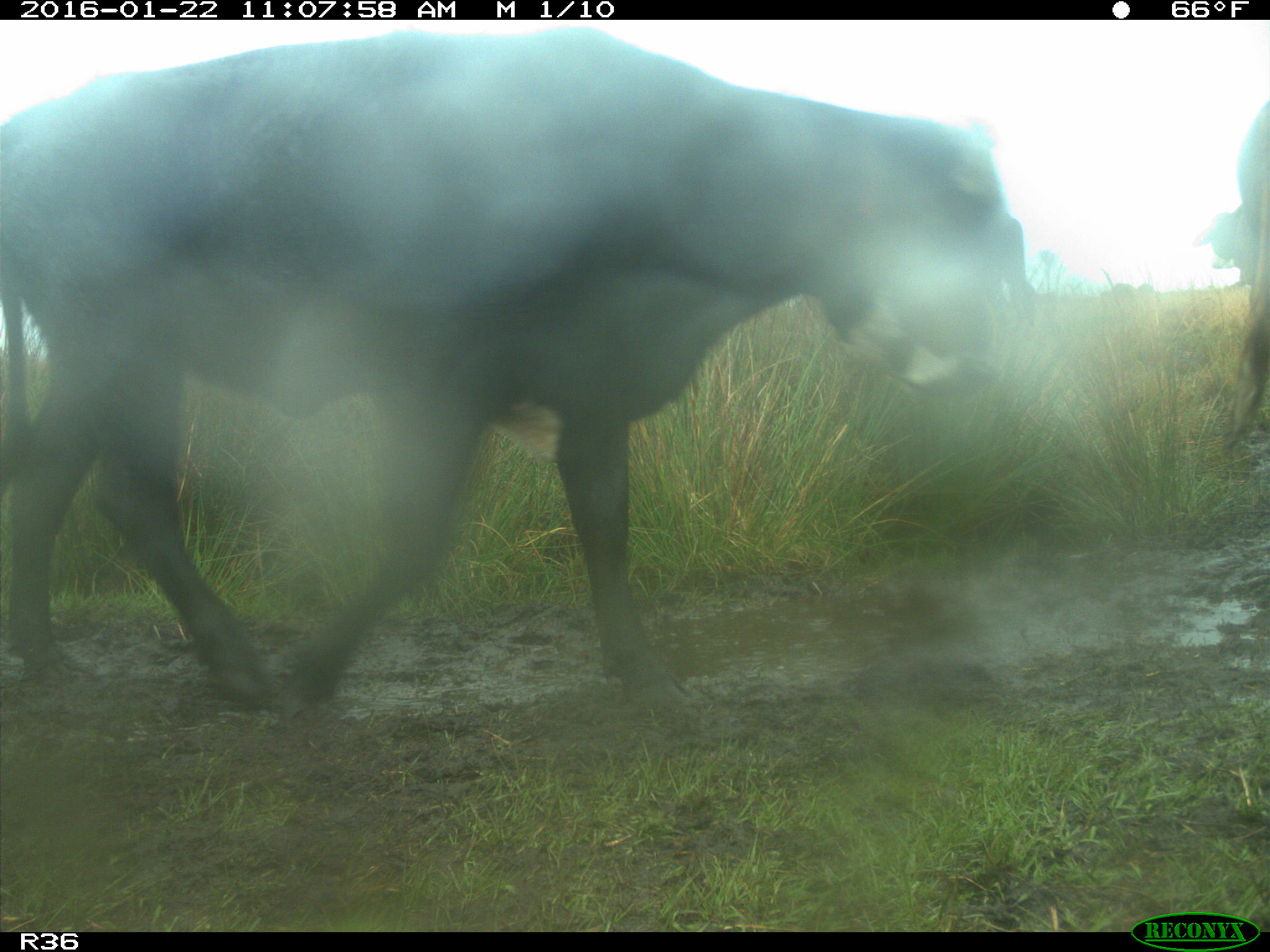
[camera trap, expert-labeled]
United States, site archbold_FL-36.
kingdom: Animalia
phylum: Chordata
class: Mammalia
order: Artiodactyla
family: Bovidae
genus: Bos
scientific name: Bos taurus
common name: domestic cow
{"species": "Bos taurus (domestic cow)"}